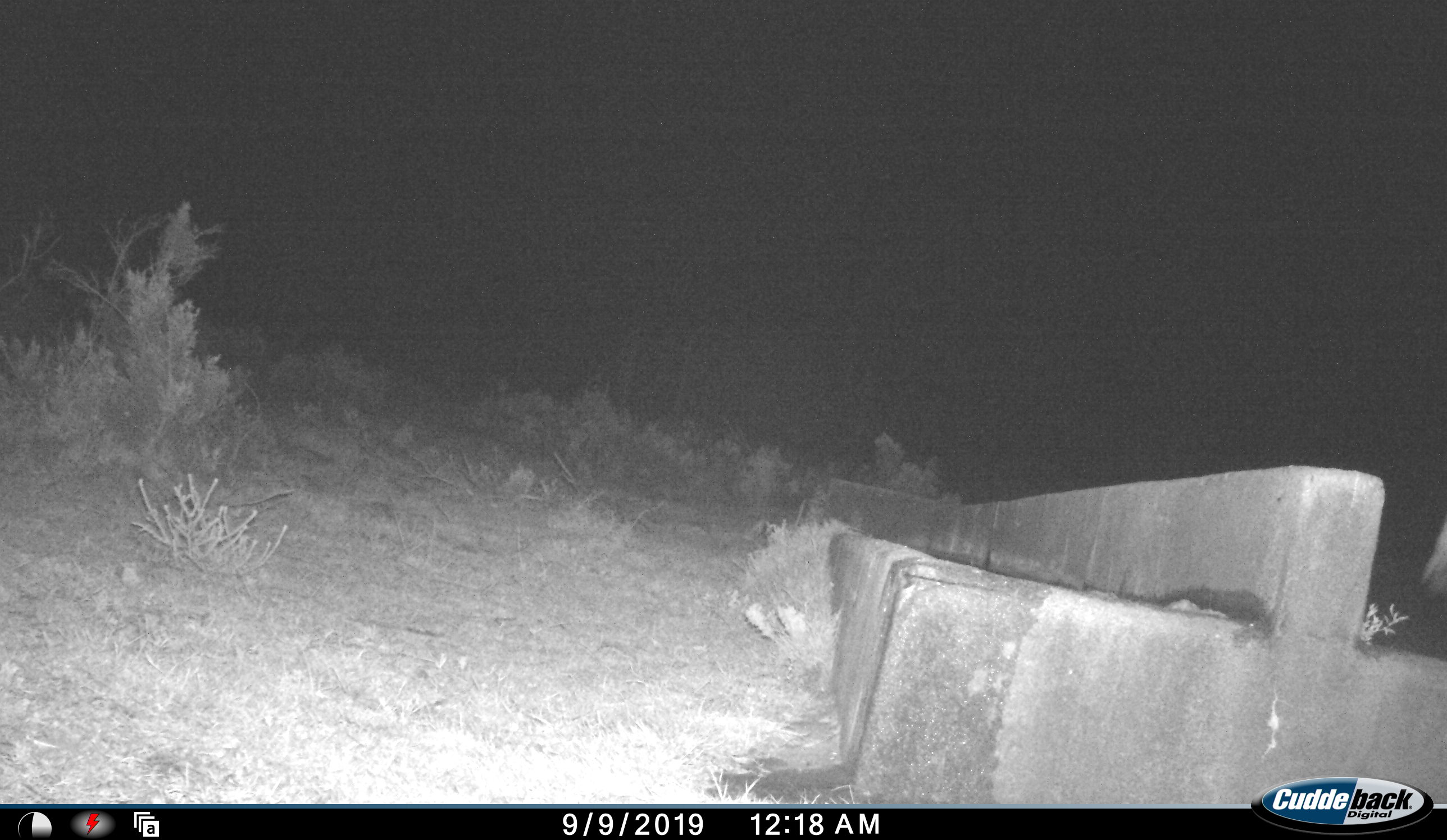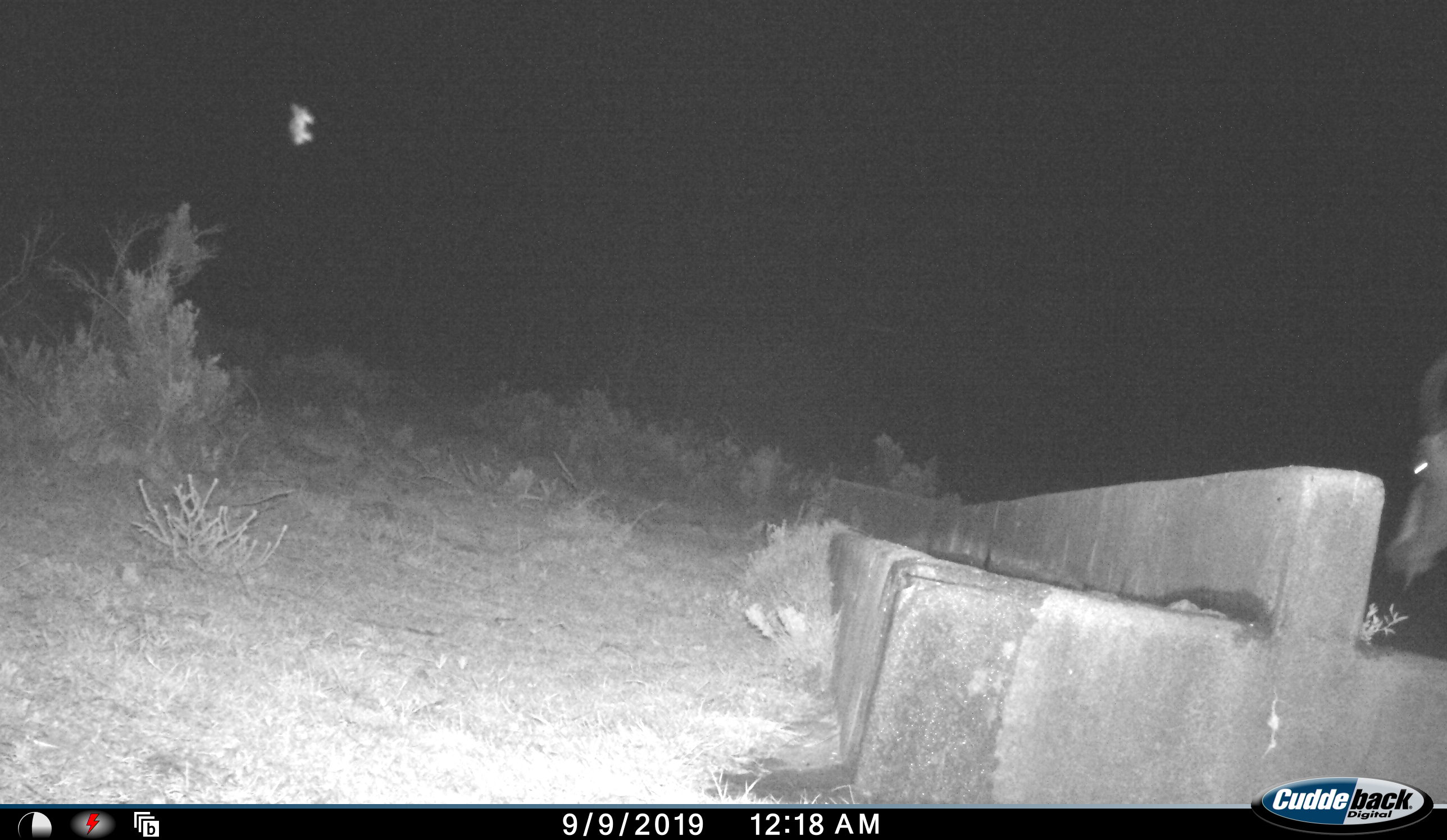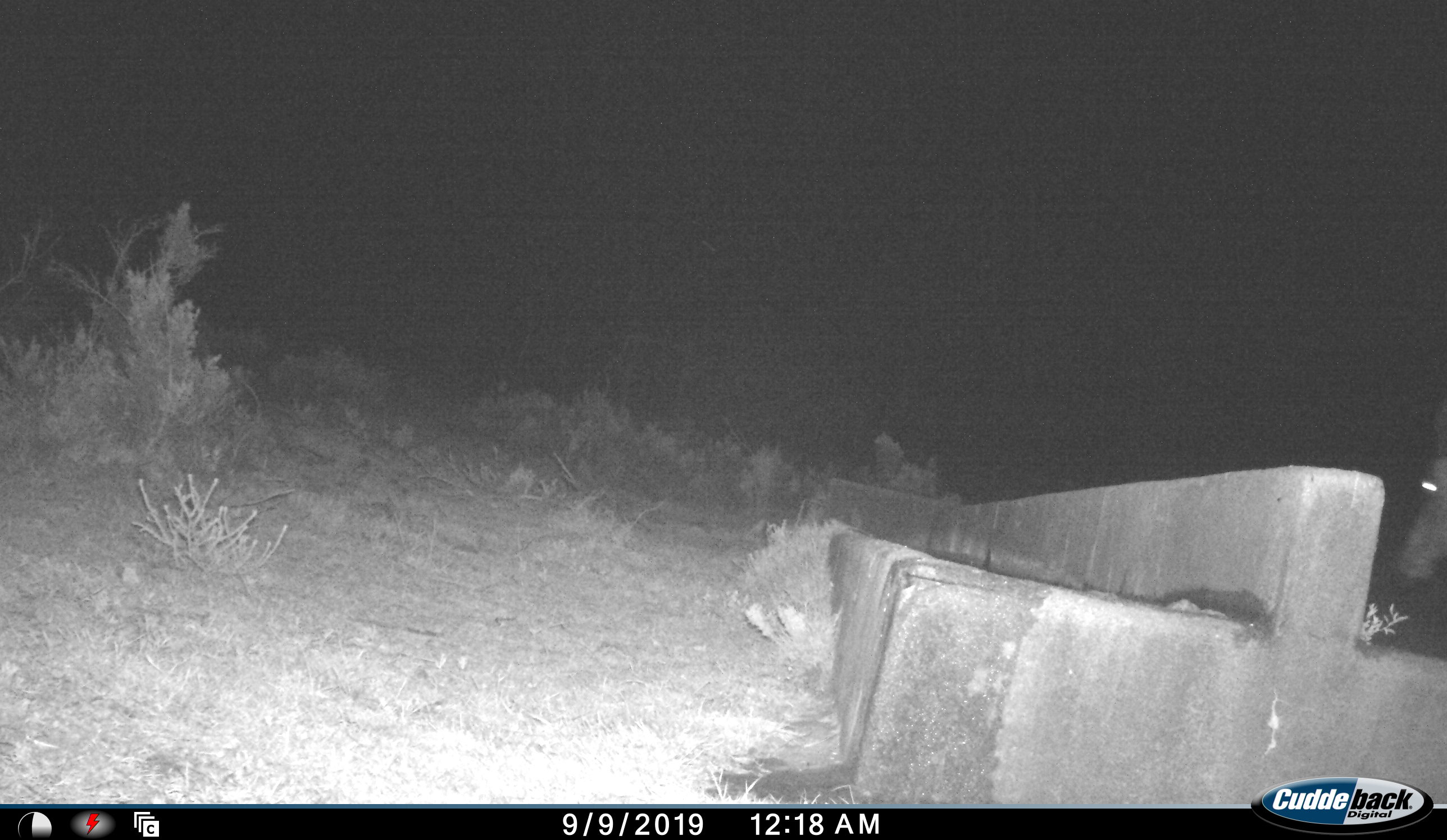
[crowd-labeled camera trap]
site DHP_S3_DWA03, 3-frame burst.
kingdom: Animalia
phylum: Chordata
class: Mammalia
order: Artiodactyla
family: Bovidae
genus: Damaliscus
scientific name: Damaliscus pygargus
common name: bontebok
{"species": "bontebok (Damaliscus pygargus)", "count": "1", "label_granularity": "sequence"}